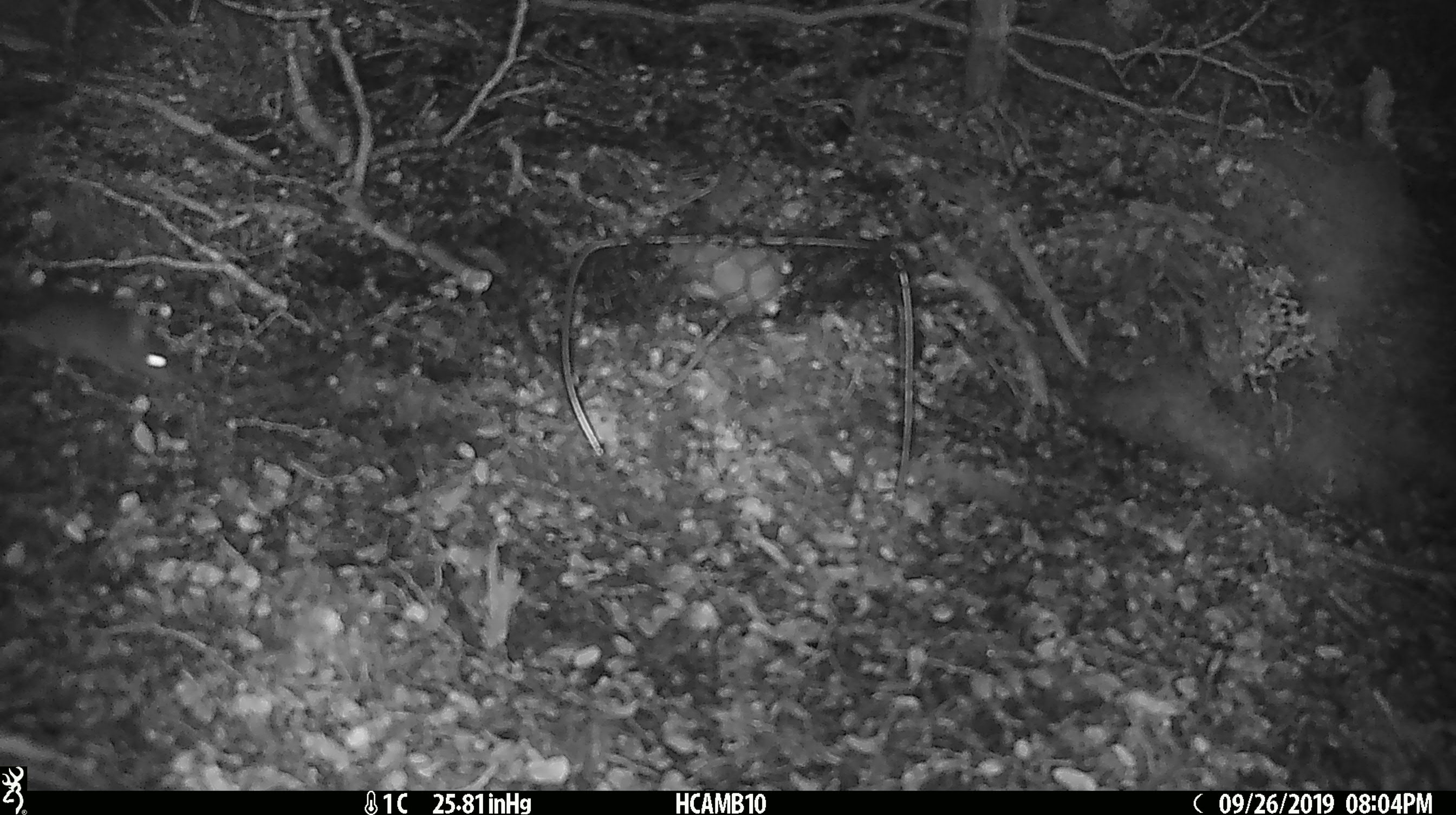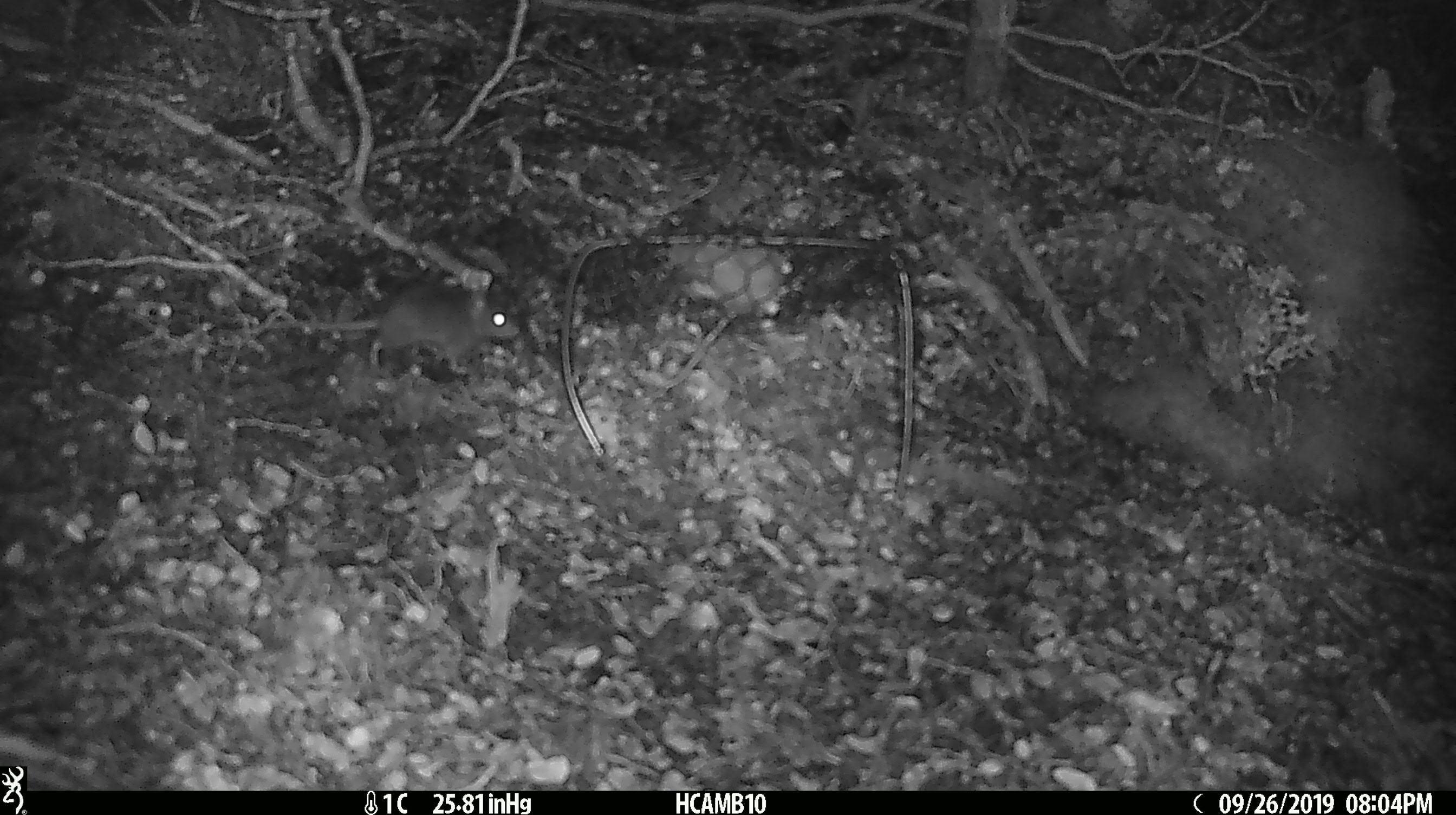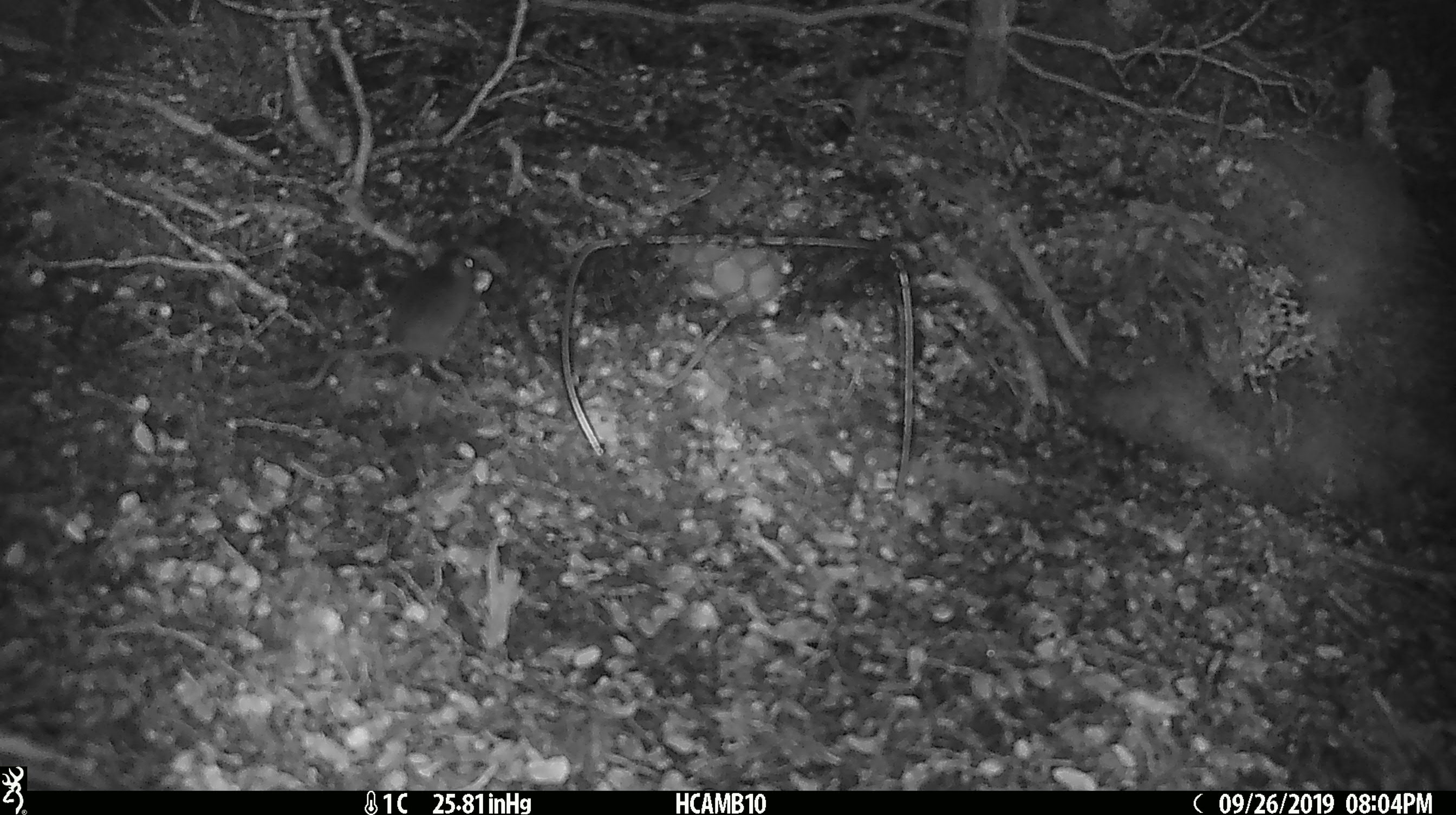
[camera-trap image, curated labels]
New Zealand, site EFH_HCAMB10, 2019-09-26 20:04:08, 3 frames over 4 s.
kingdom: Animalia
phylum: Chordata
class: Mammalia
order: Rodentia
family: Muridae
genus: Mus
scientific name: Mus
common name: mouse